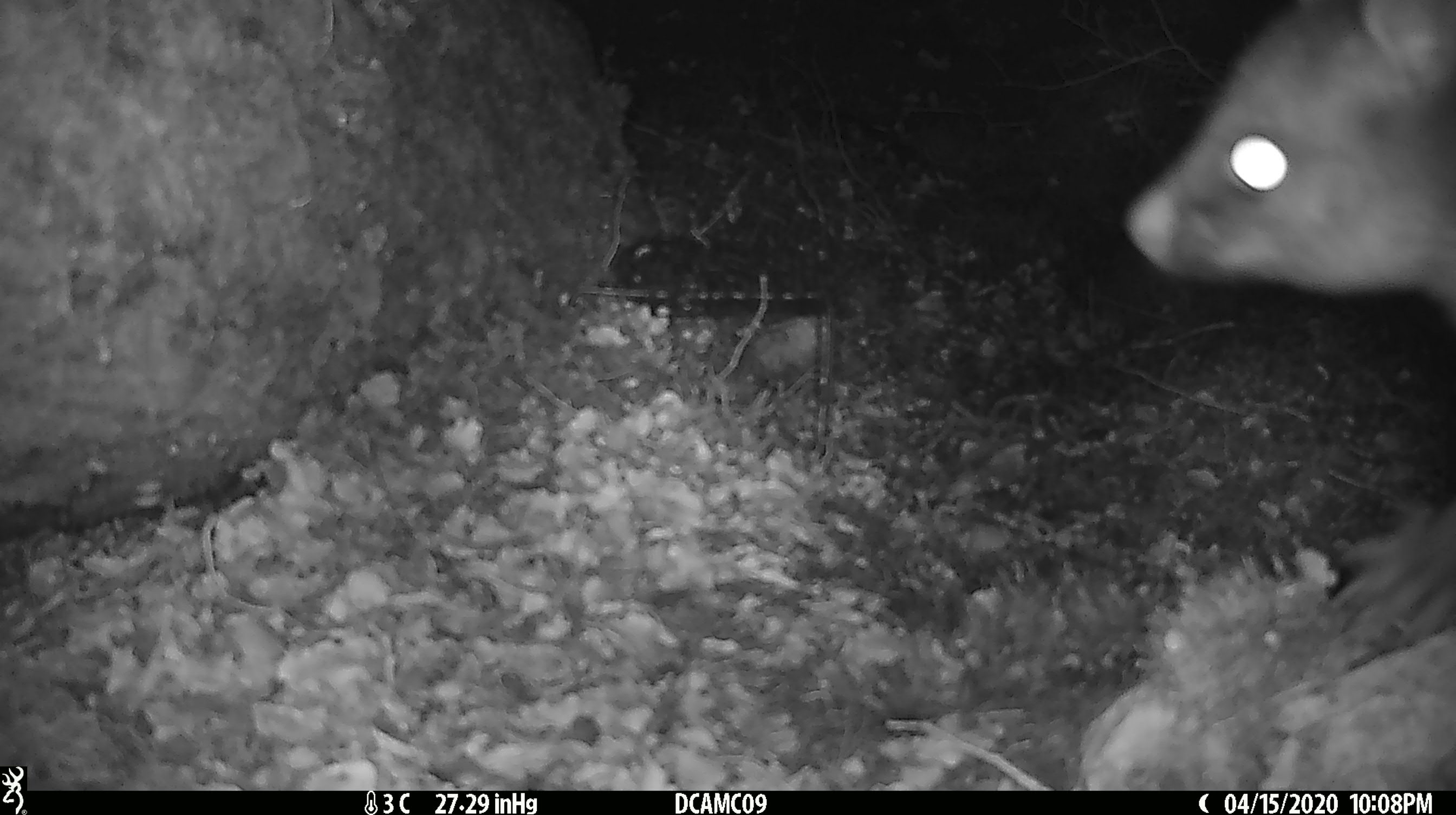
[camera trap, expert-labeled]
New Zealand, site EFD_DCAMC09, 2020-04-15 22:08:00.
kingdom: Animalia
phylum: Chordata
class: Mammalia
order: Diprotodontia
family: Phalangeridae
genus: Trichosurus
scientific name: Trichosurus vulpecula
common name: common brushtail possum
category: possum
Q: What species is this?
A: Possum (common brushtail possum) (Trichosurus vulpecula).